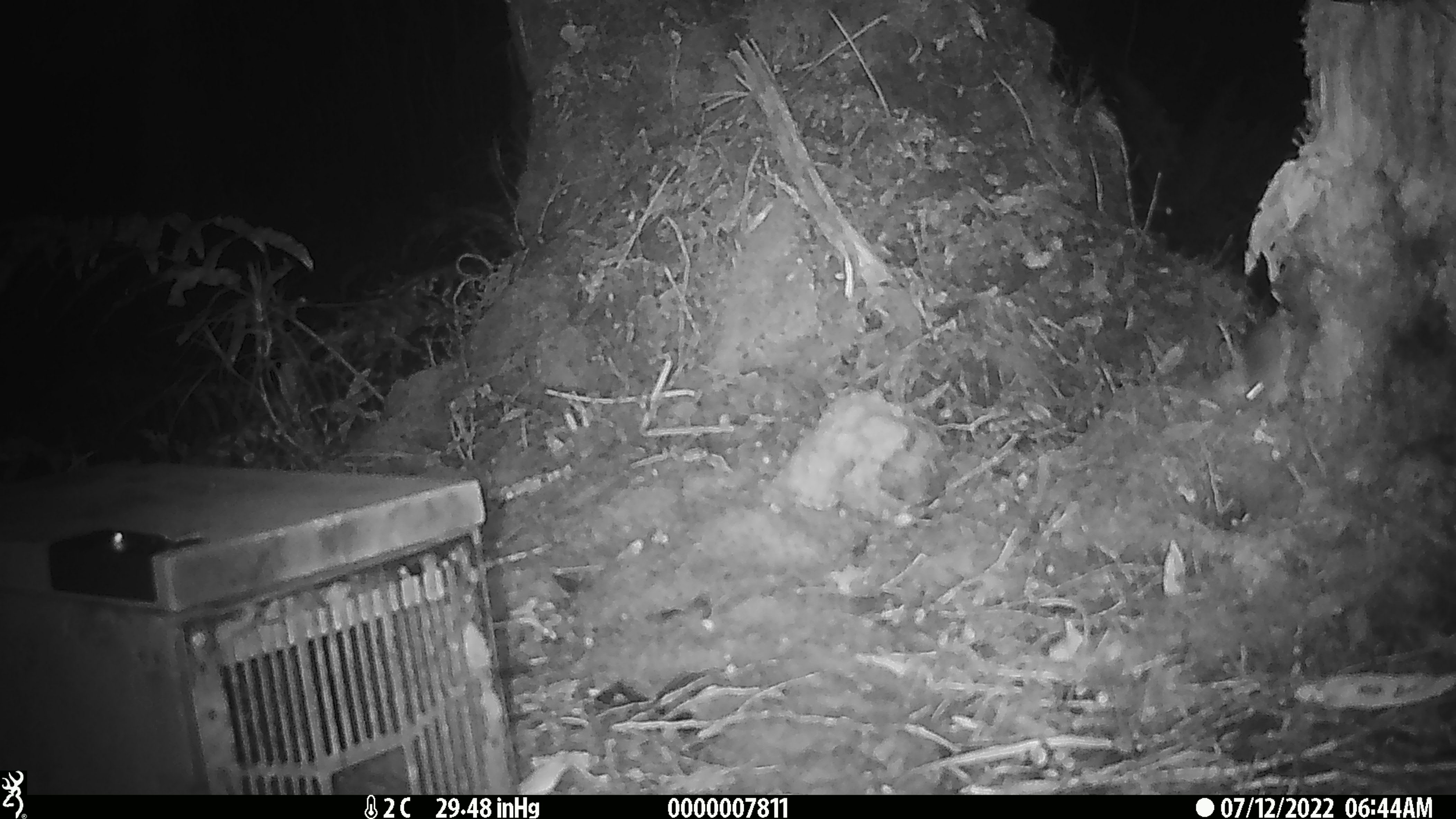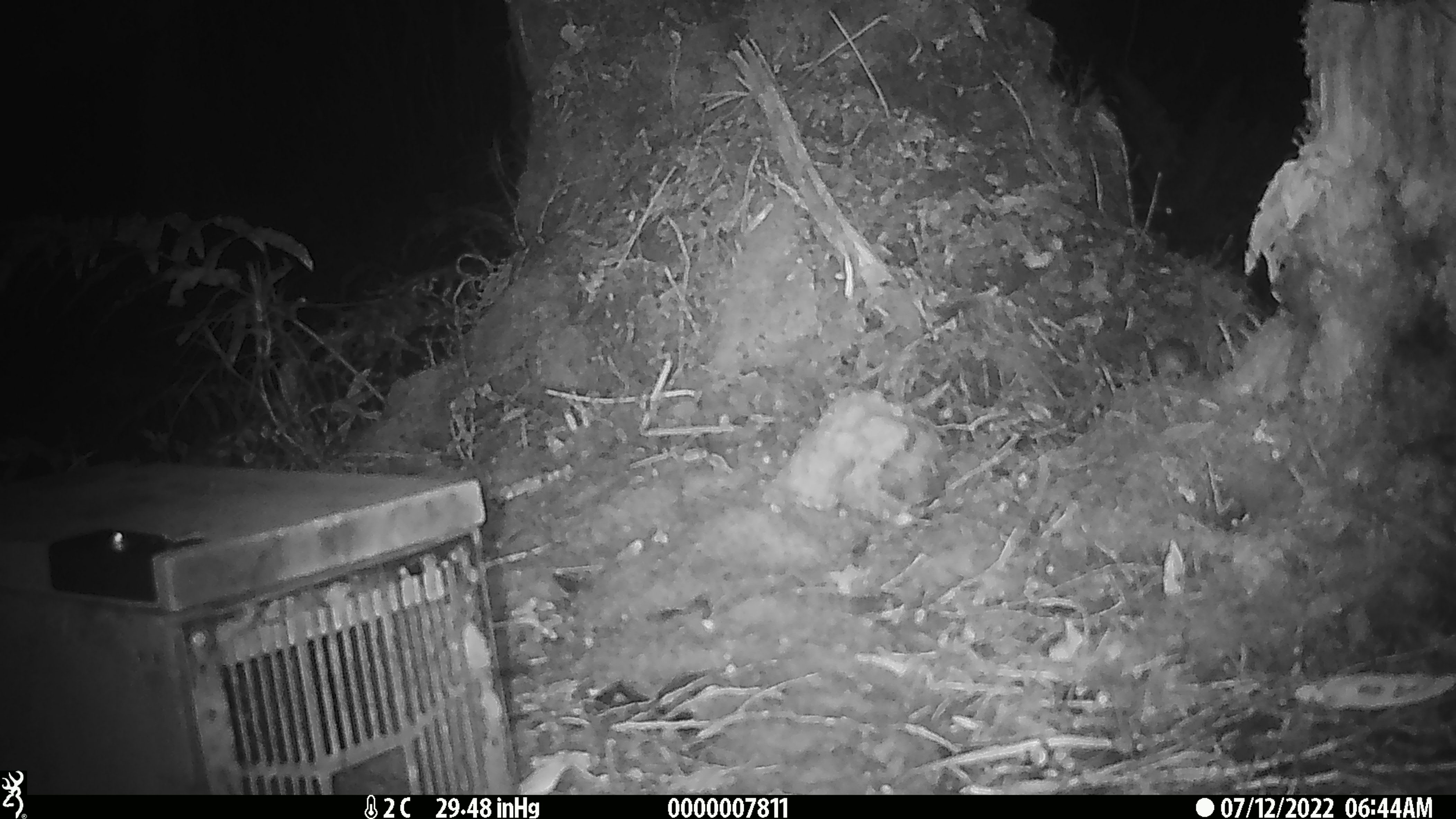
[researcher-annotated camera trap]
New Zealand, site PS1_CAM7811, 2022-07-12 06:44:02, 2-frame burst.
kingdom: Animalia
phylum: Chordata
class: Mammalia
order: Rodentia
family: Muridae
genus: Mus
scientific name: Mus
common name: mouse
Mouse (Mus).